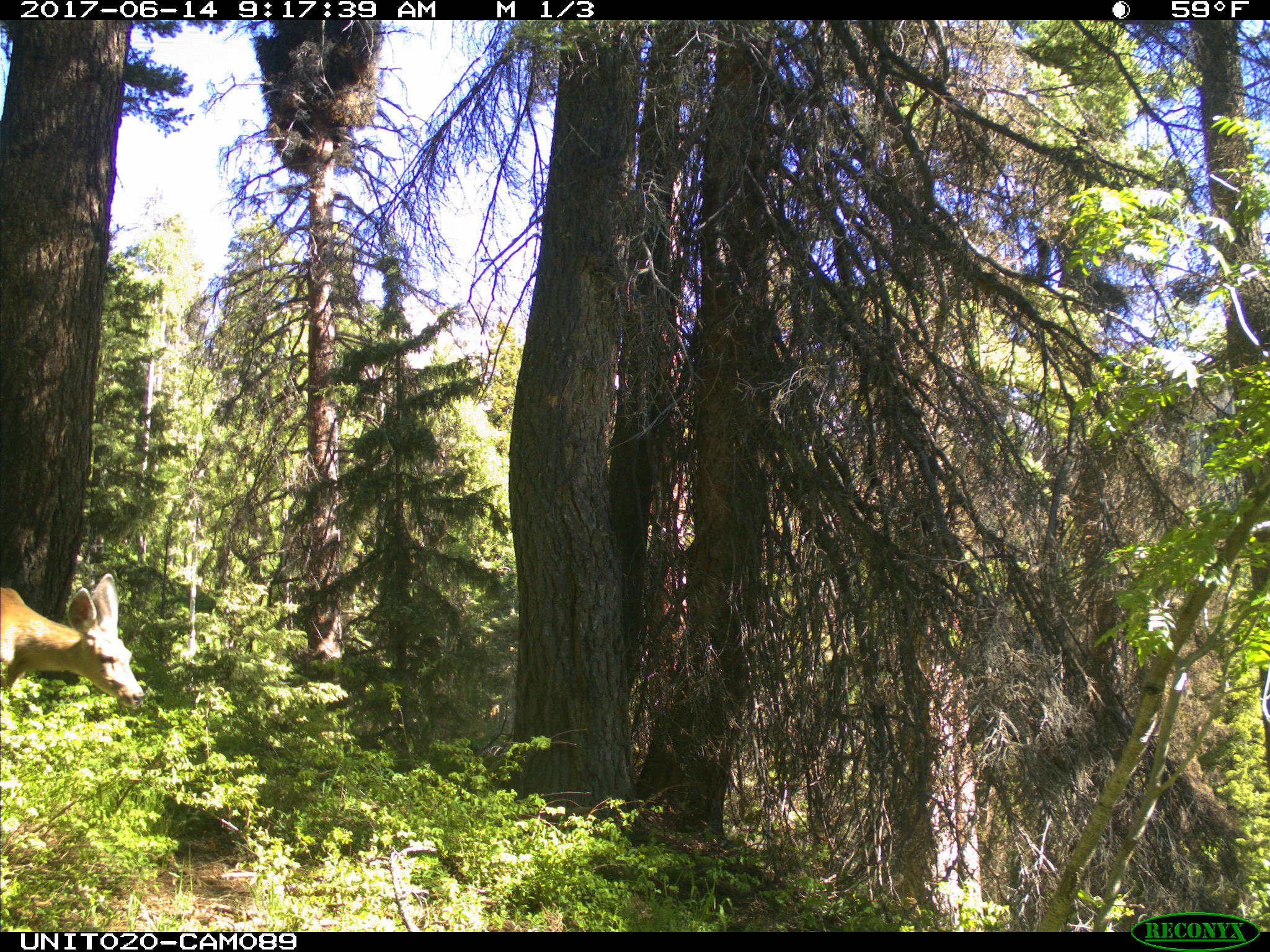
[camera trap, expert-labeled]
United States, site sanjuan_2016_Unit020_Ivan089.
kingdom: Animalia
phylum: Chordata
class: Mammalia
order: Artiodactyla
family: Cervidae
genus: Odocoileus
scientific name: Odocoileus hemionus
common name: mule deer